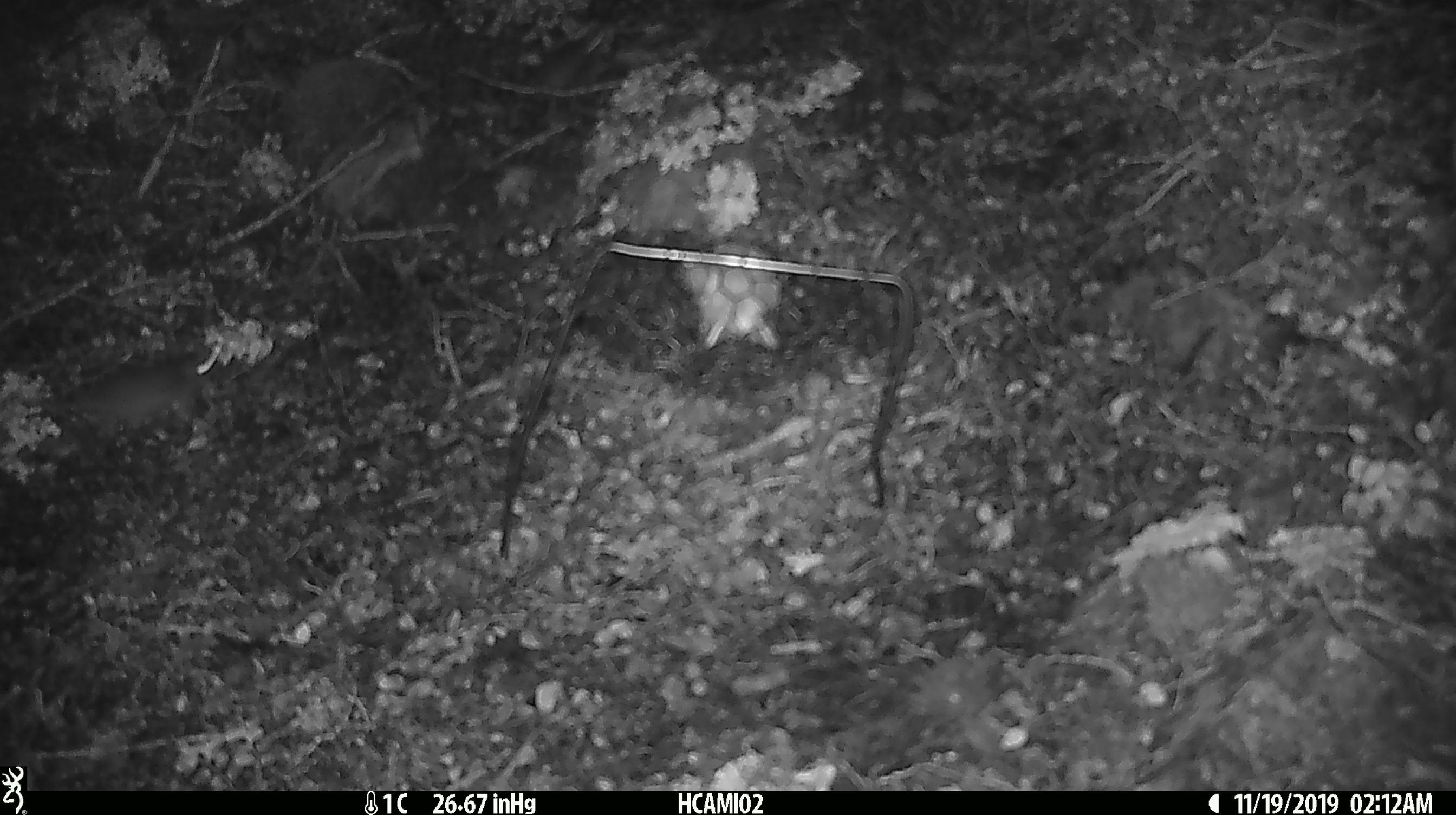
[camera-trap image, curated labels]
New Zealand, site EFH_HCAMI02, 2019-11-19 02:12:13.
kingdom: Animalia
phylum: Chordata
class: Mammalia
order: Rodentia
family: Muridae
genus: Mus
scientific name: Mus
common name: mouse